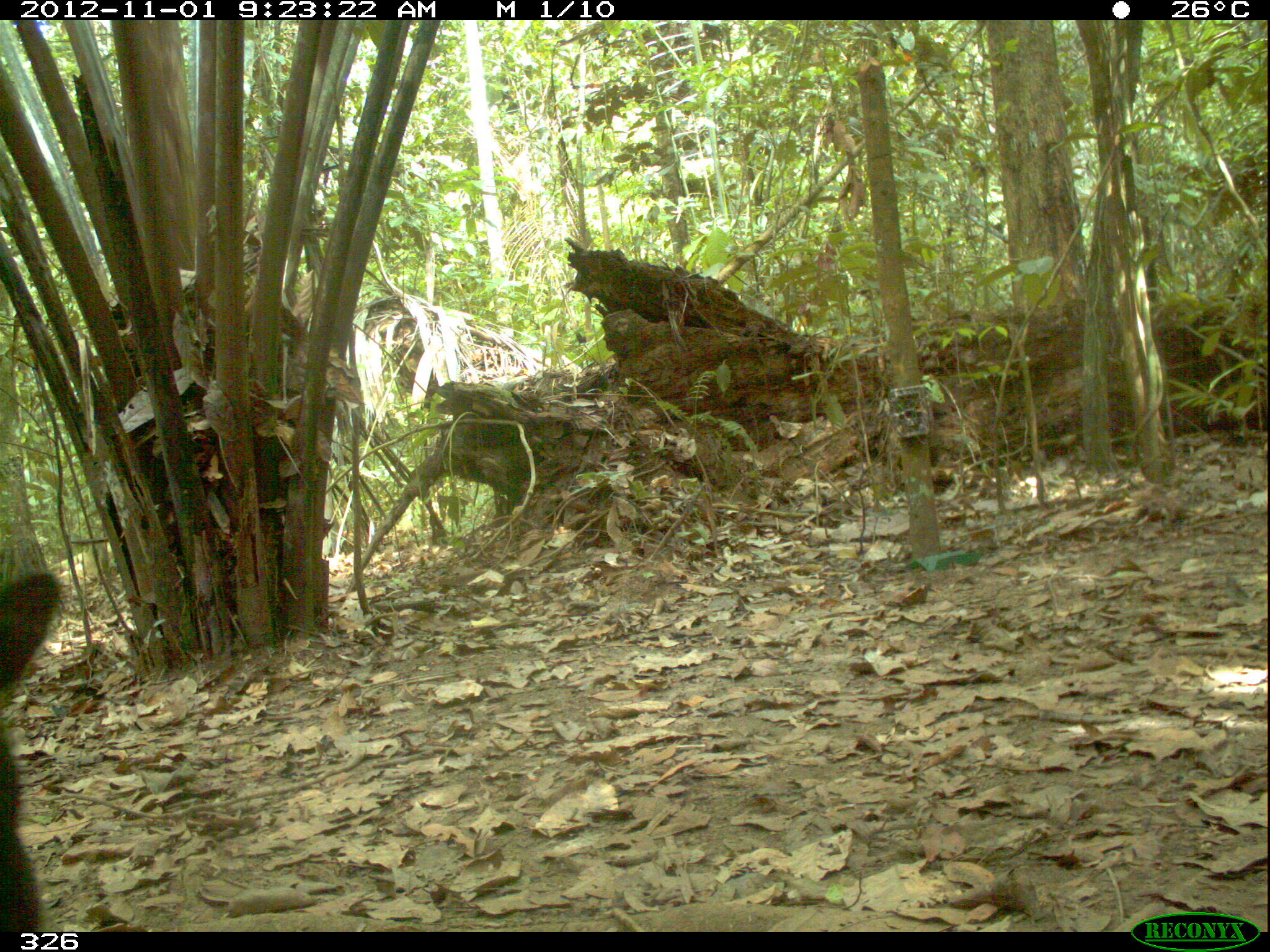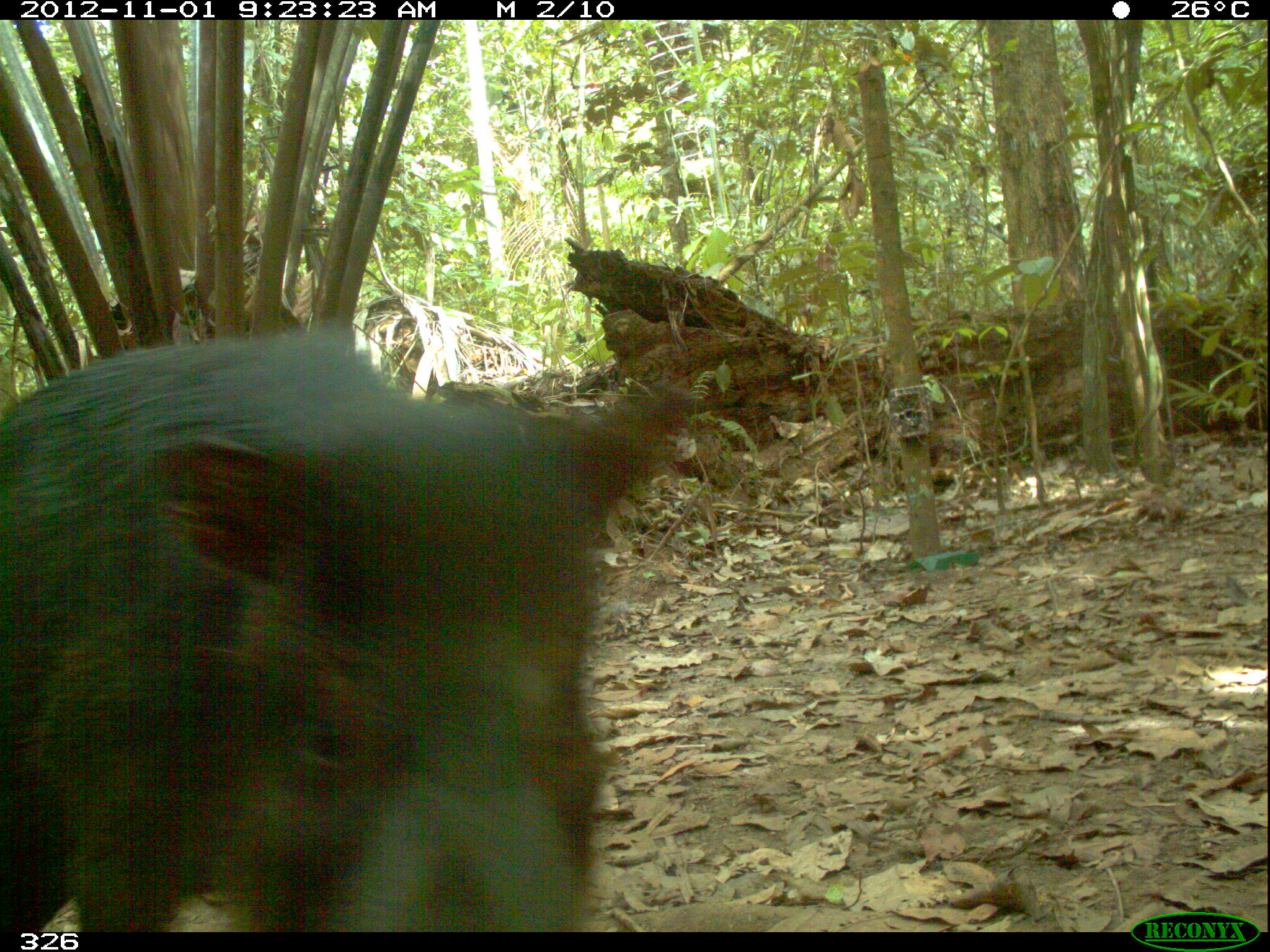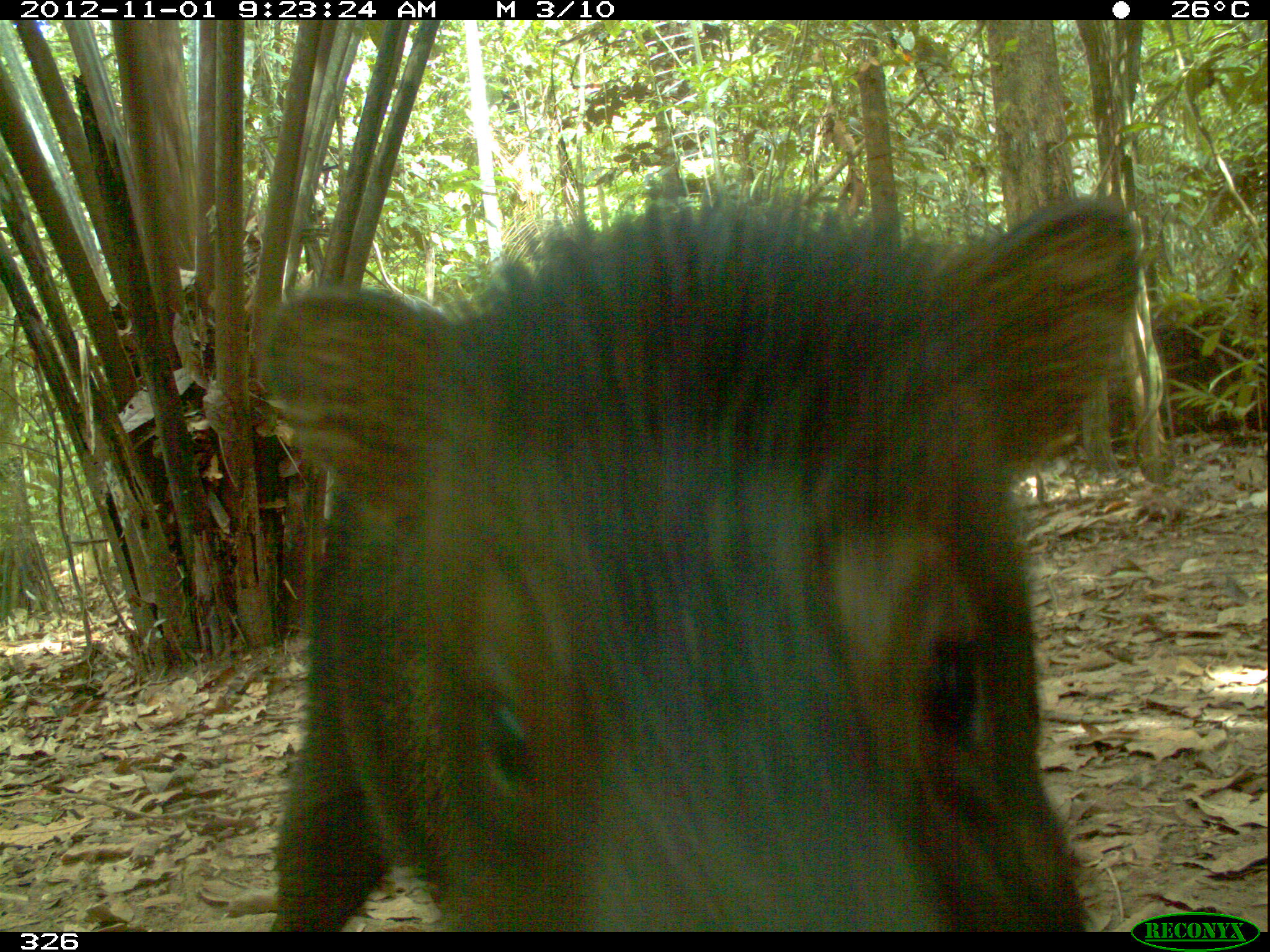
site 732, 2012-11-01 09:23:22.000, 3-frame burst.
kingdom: Animalia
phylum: Chordata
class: Mammalia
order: Artiodactyla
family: Tayassuidae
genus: Tayassu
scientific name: Tayassu pecari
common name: white-lipped peccary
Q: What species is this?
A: Tayassu pecari (white-lipped peccary).